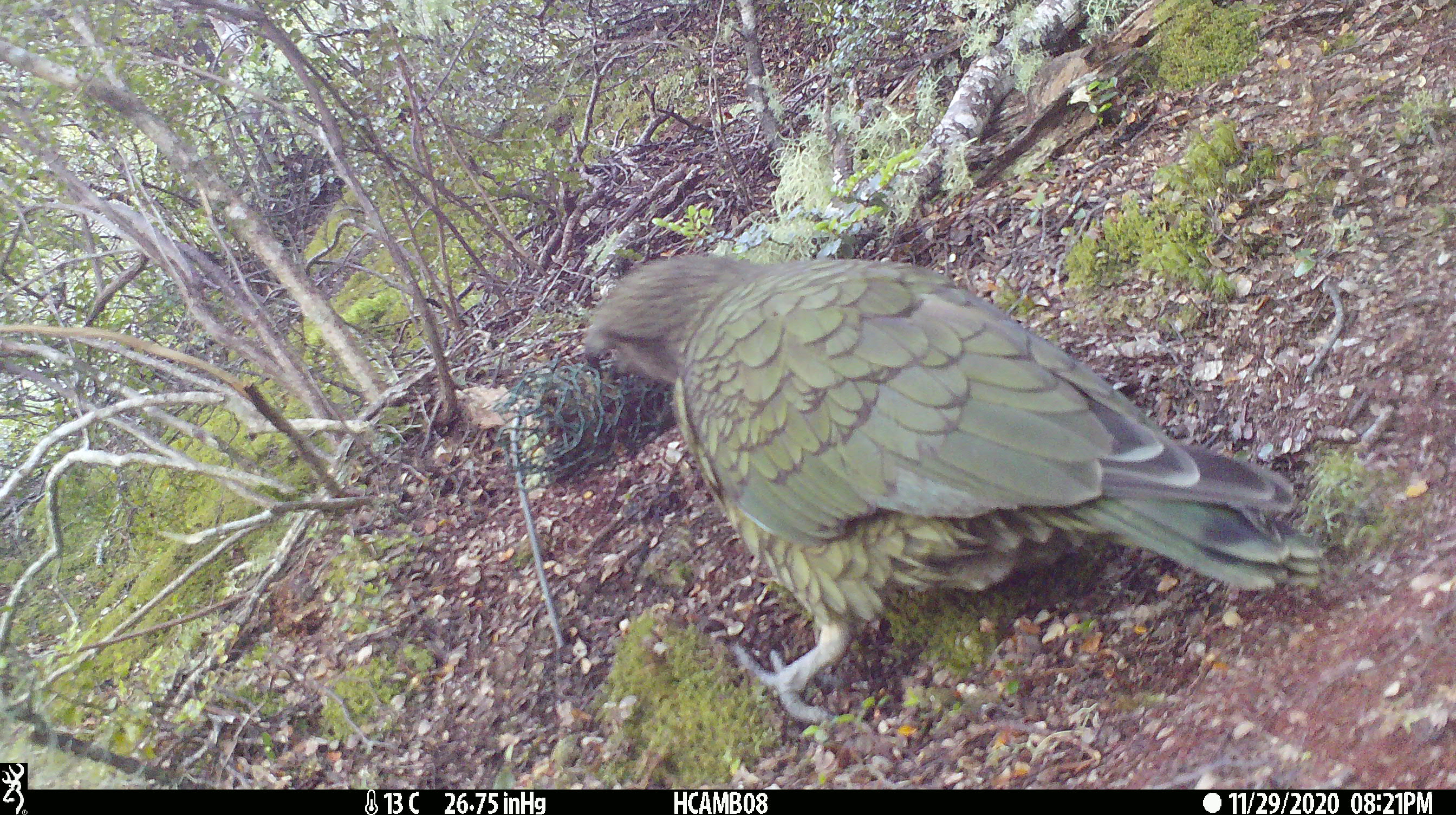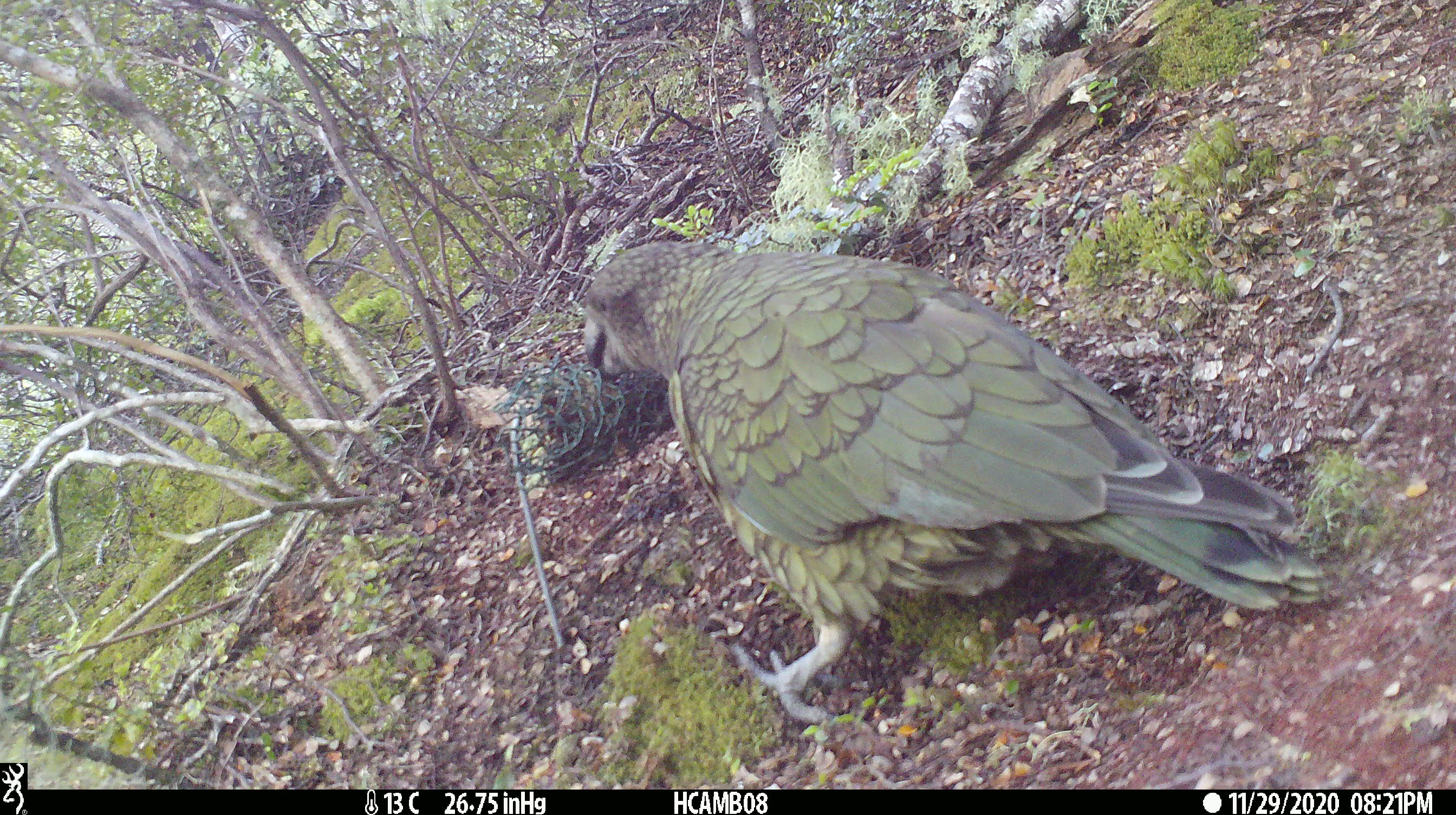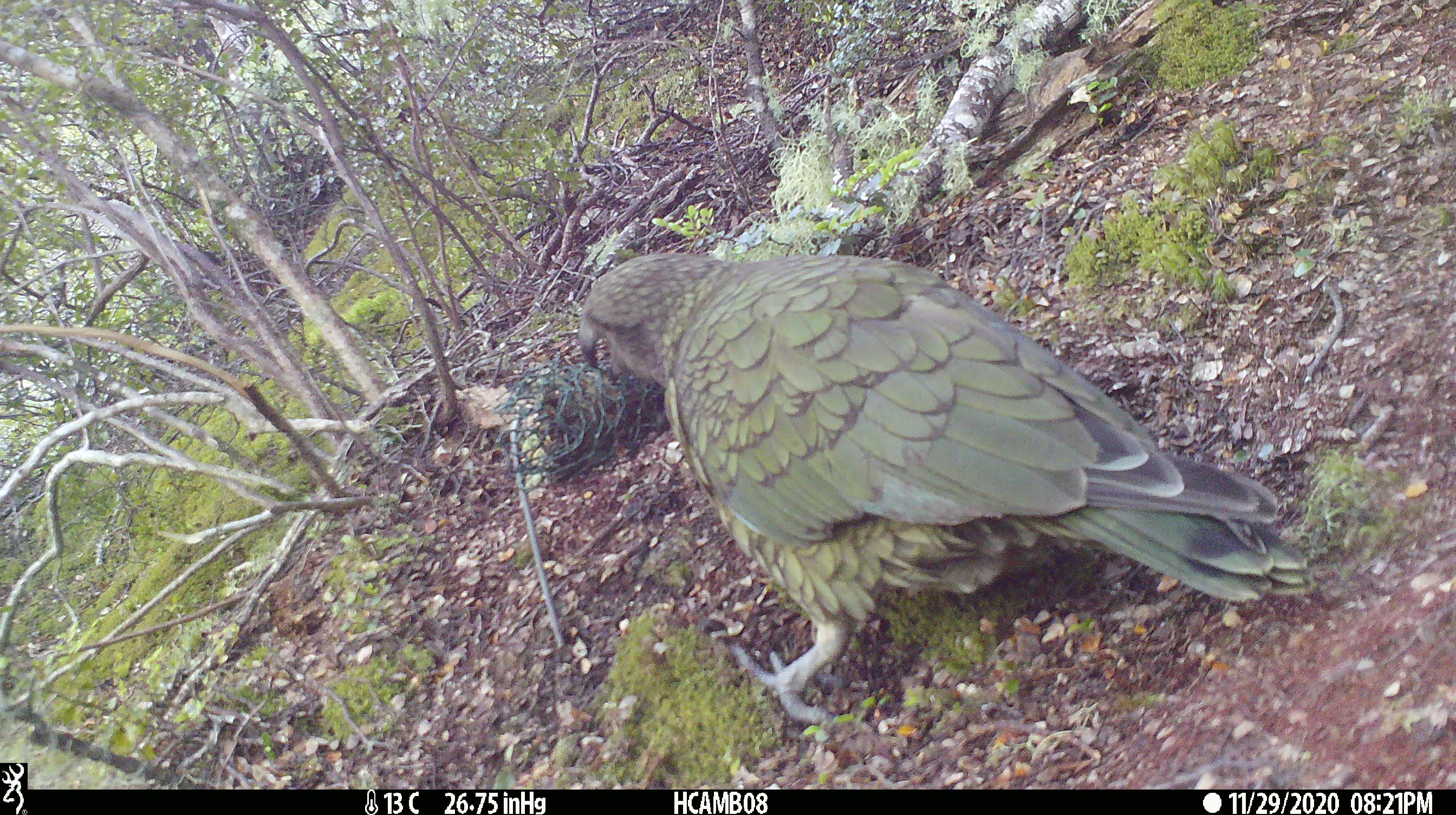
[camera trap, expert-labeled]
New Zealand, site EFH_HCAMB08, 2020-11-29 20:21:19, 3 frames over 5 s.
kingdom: Animalia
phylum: Chordata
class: Aves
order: Psittaciformes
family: Strigopidae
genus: Nestor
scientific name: Nestor notabilis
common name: kea